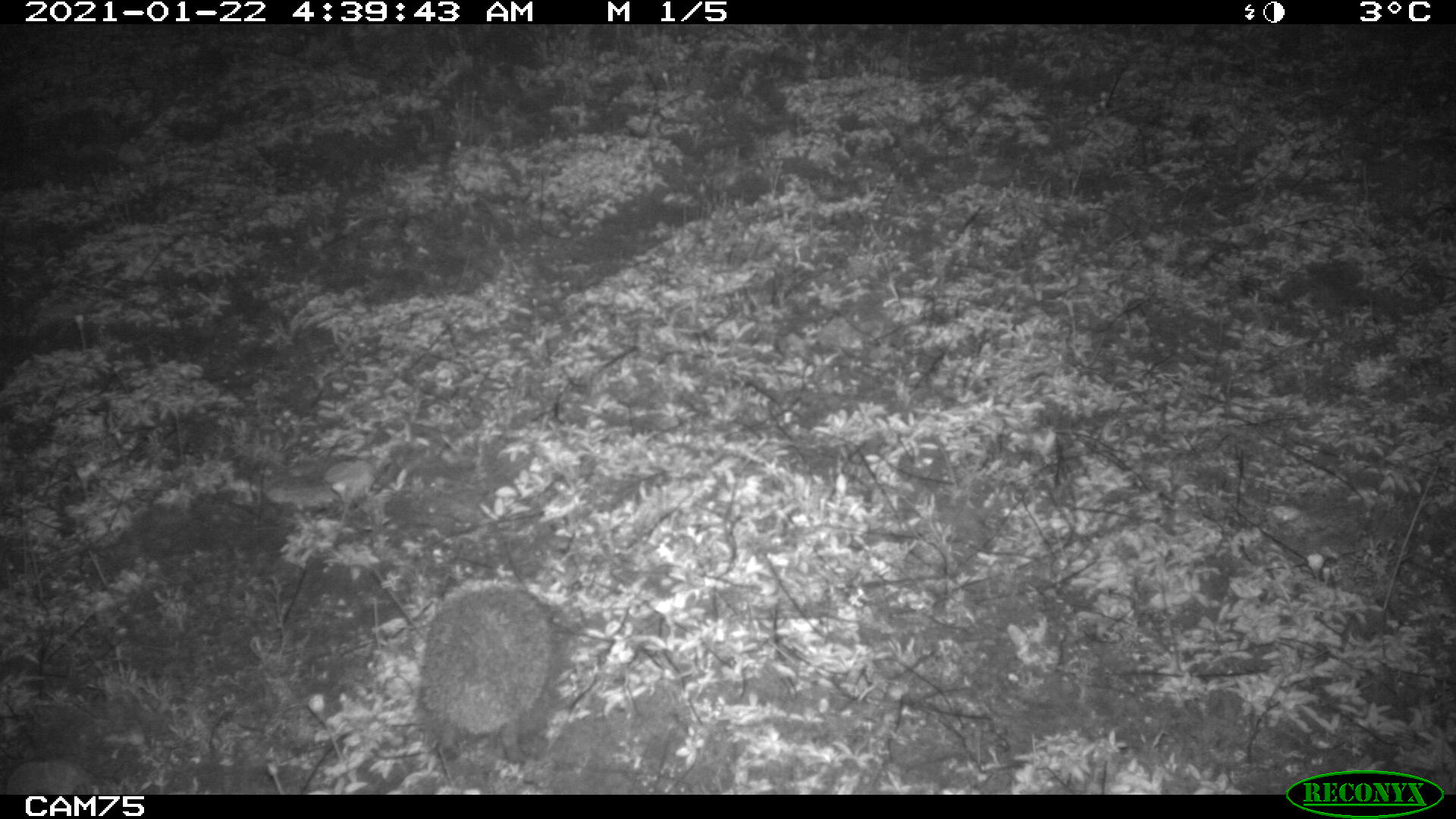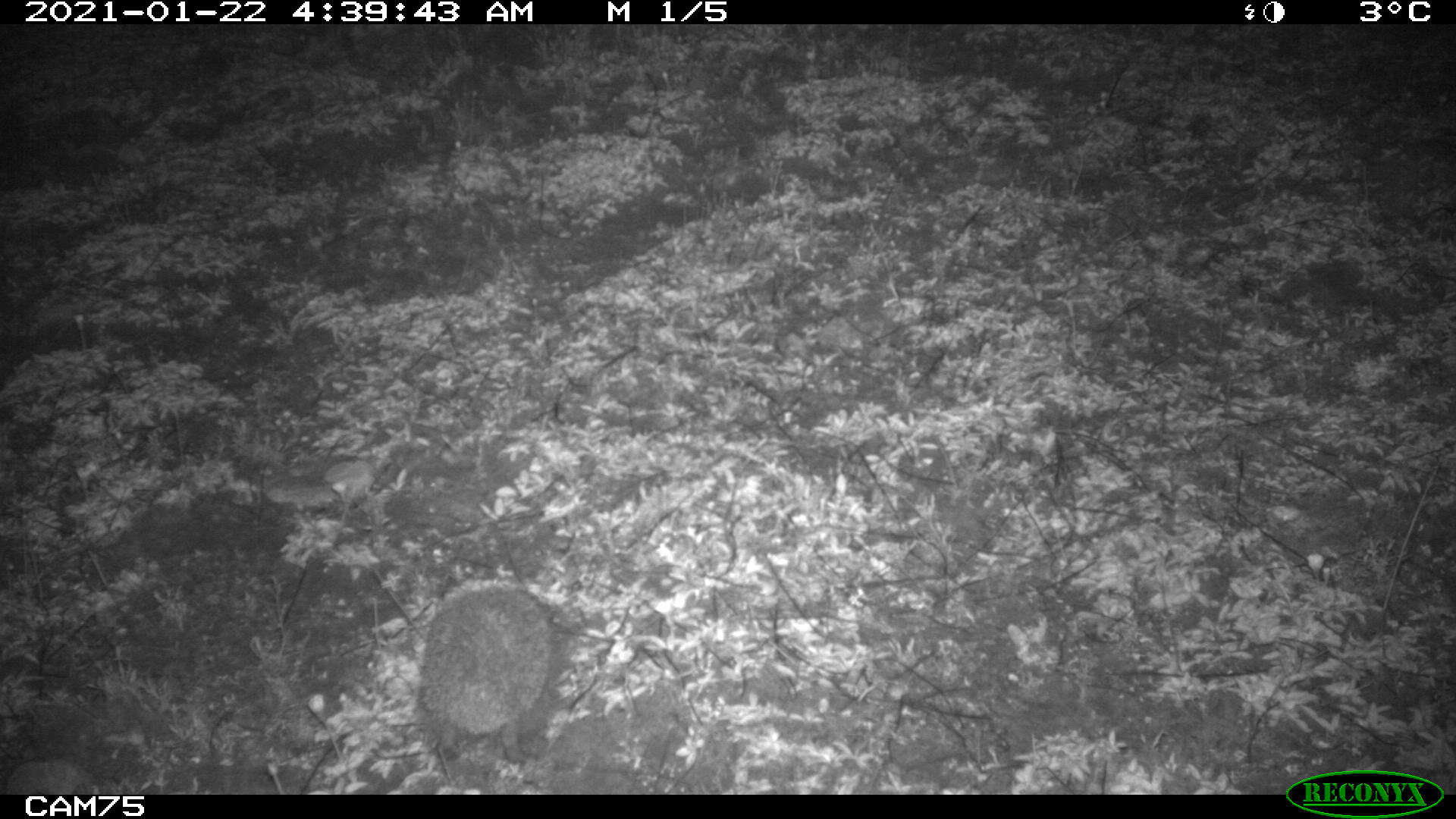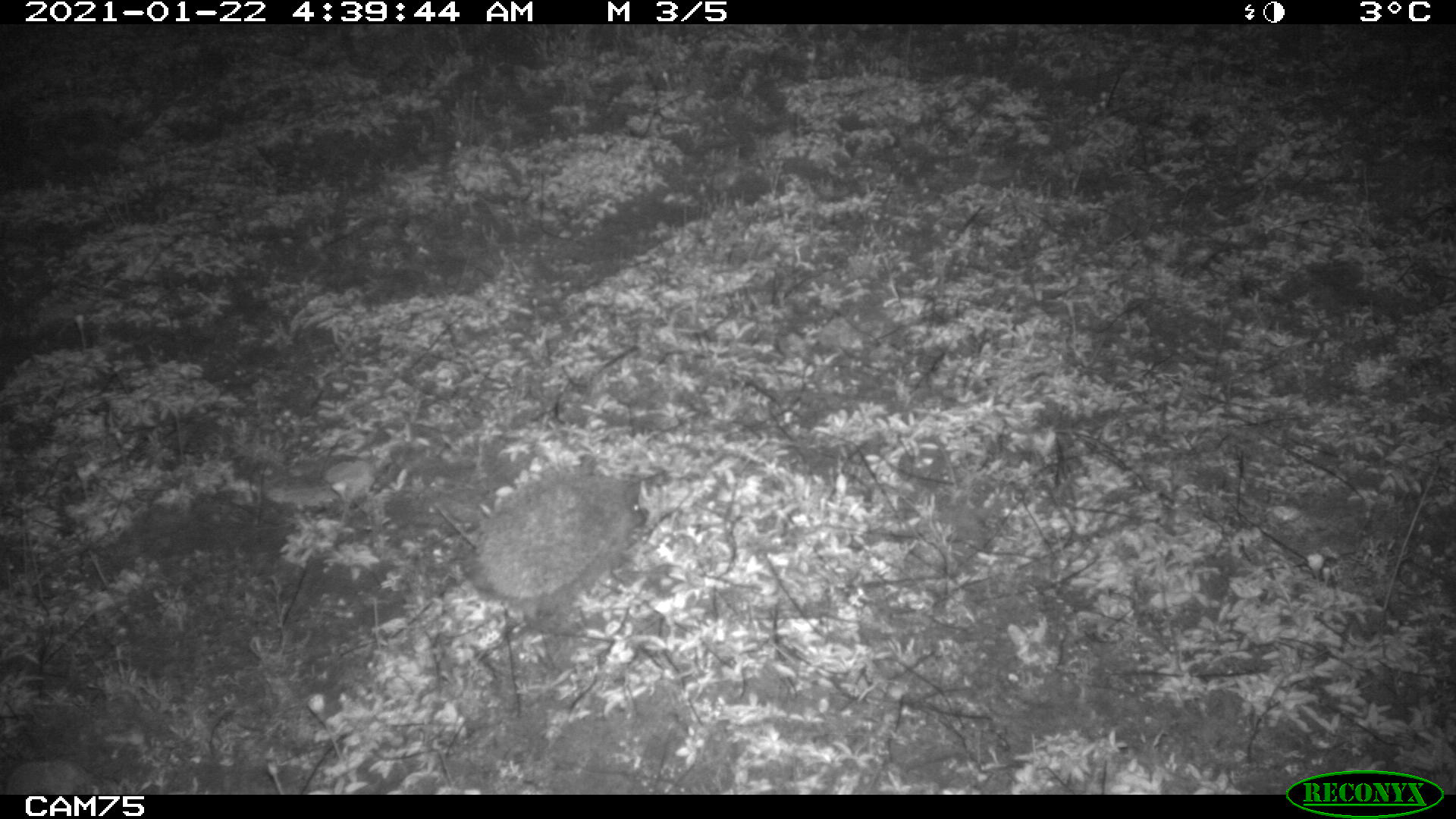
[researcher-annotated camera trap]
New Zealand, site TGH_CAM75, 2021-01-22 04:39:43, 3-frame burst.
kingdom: Animalia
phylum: Chordata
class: Mammalia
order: Eulipotyphla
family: Erinaceidae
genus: Erinaceus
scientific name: Erinaceus europaeus europaeus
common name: european hedgehog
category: hedgehog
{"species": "hedgehog (european hedgehog) (Erinaceus europaeus europaeus)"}